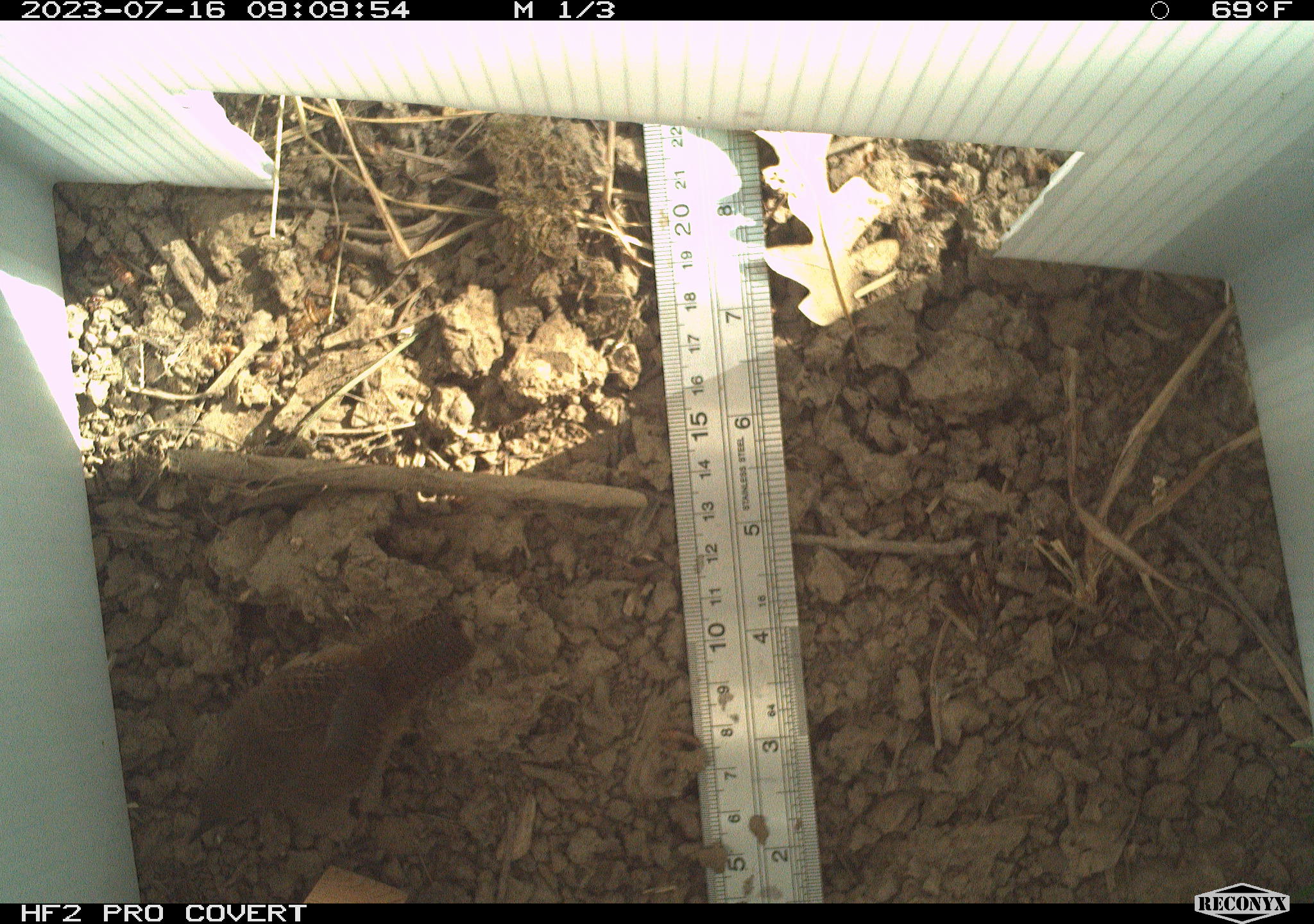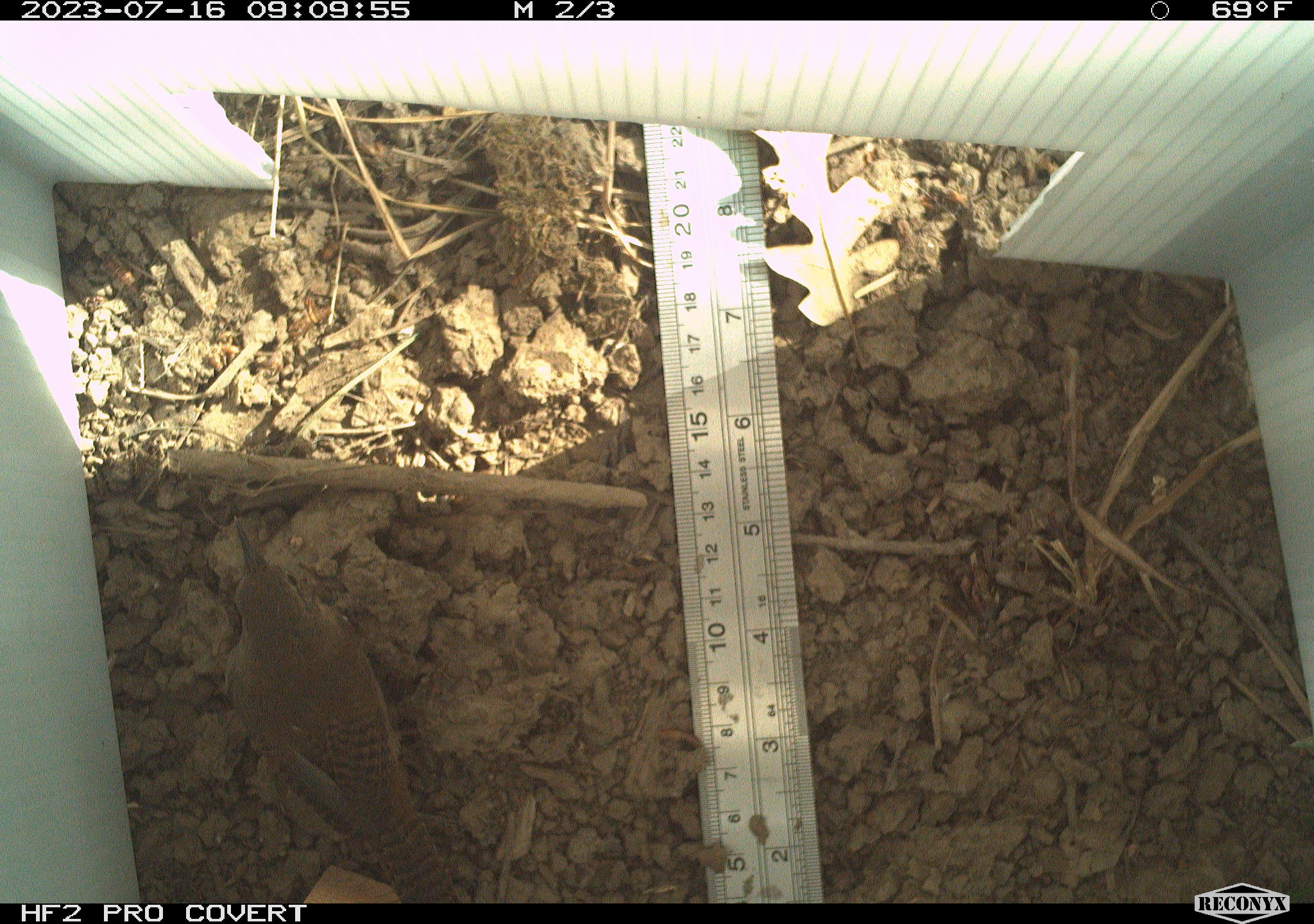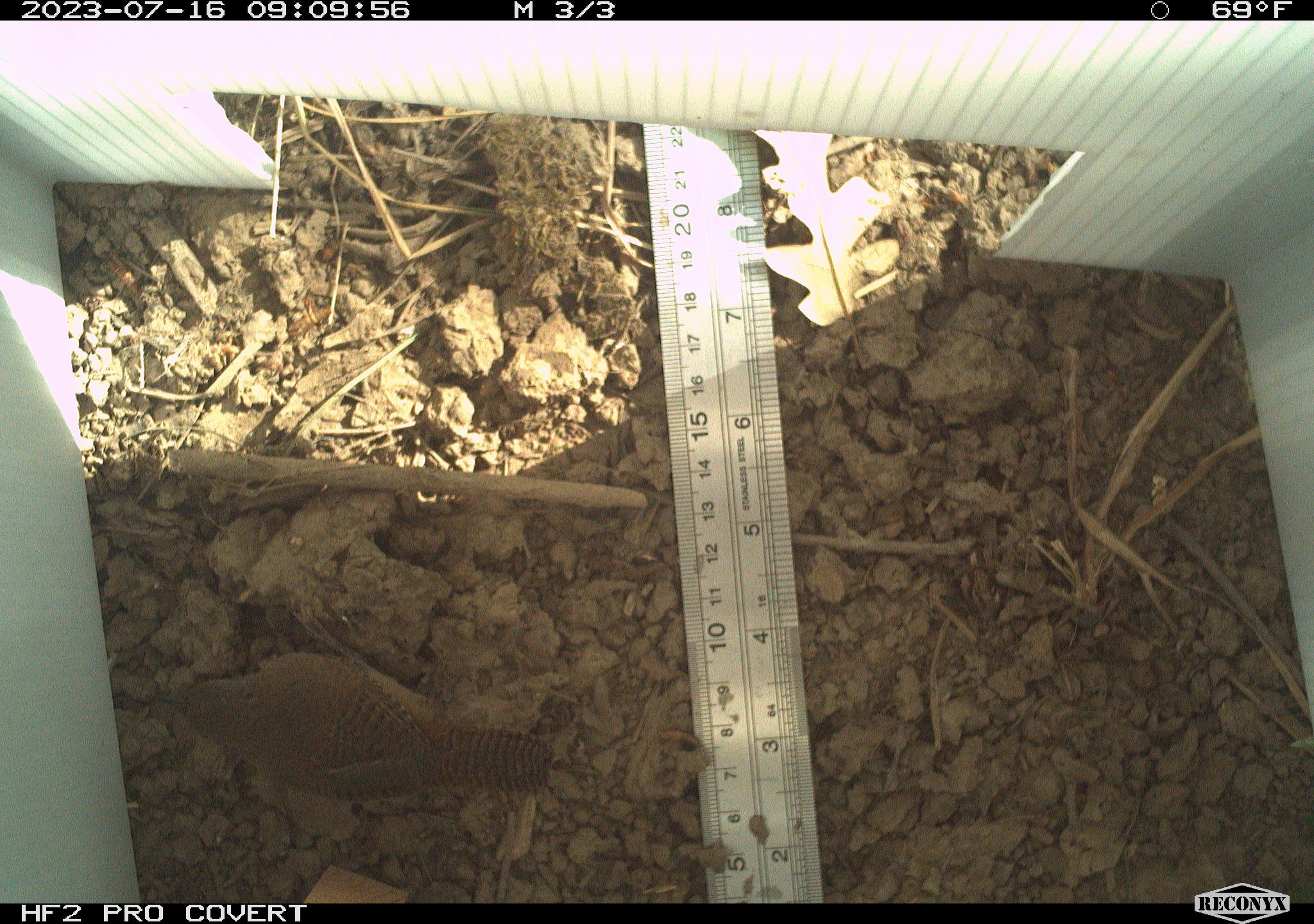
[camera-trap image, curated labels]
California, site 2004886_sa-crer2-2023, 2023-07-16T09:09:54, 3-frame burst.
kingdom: Animalia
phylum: Chordata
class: Aves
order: Passeriformes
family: Troglodytidae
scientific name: Troglodytidae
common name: wren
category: troglodytidae family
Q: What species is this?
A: Troglodytidae family (wren) (Troglodytidae).